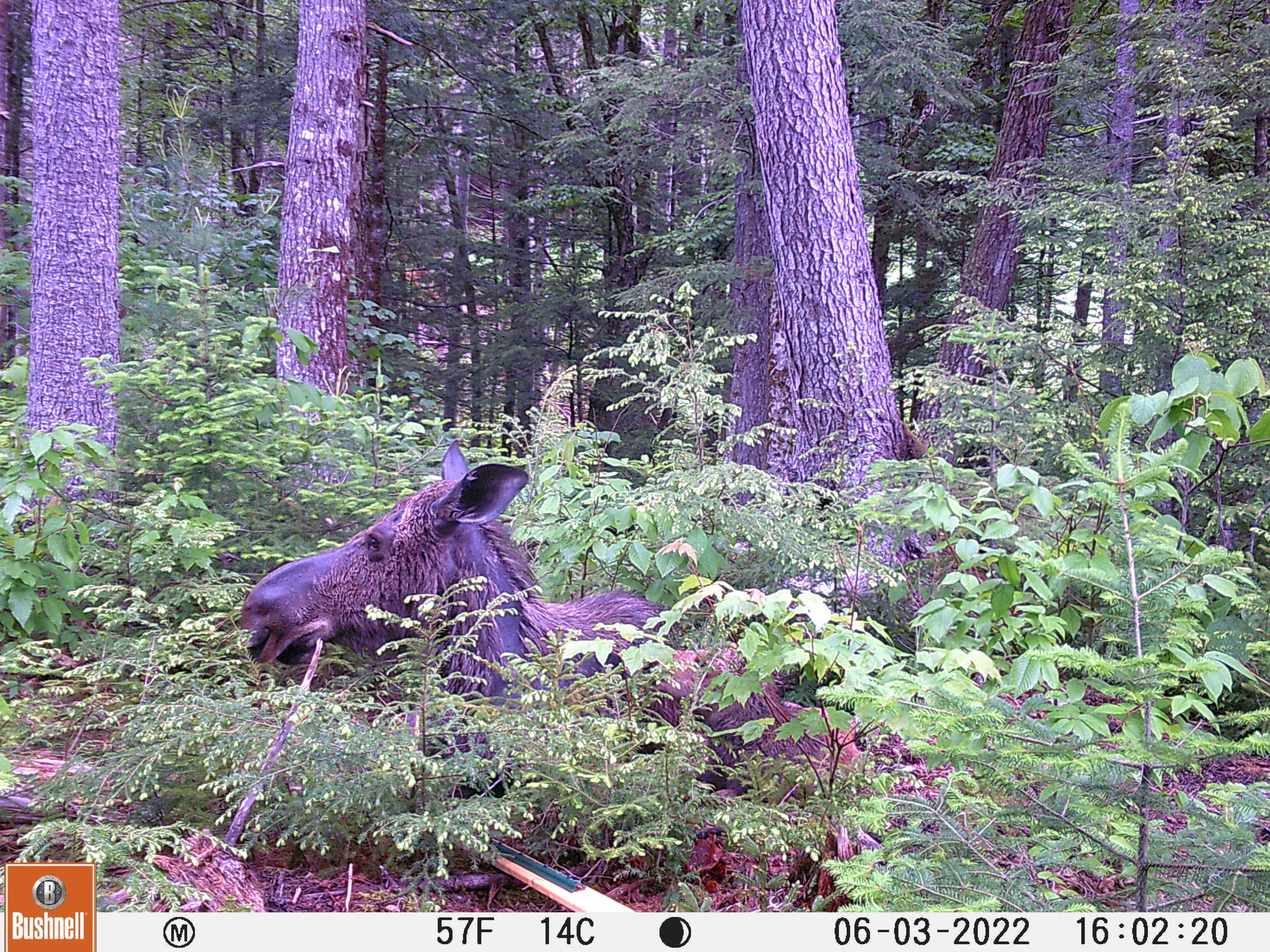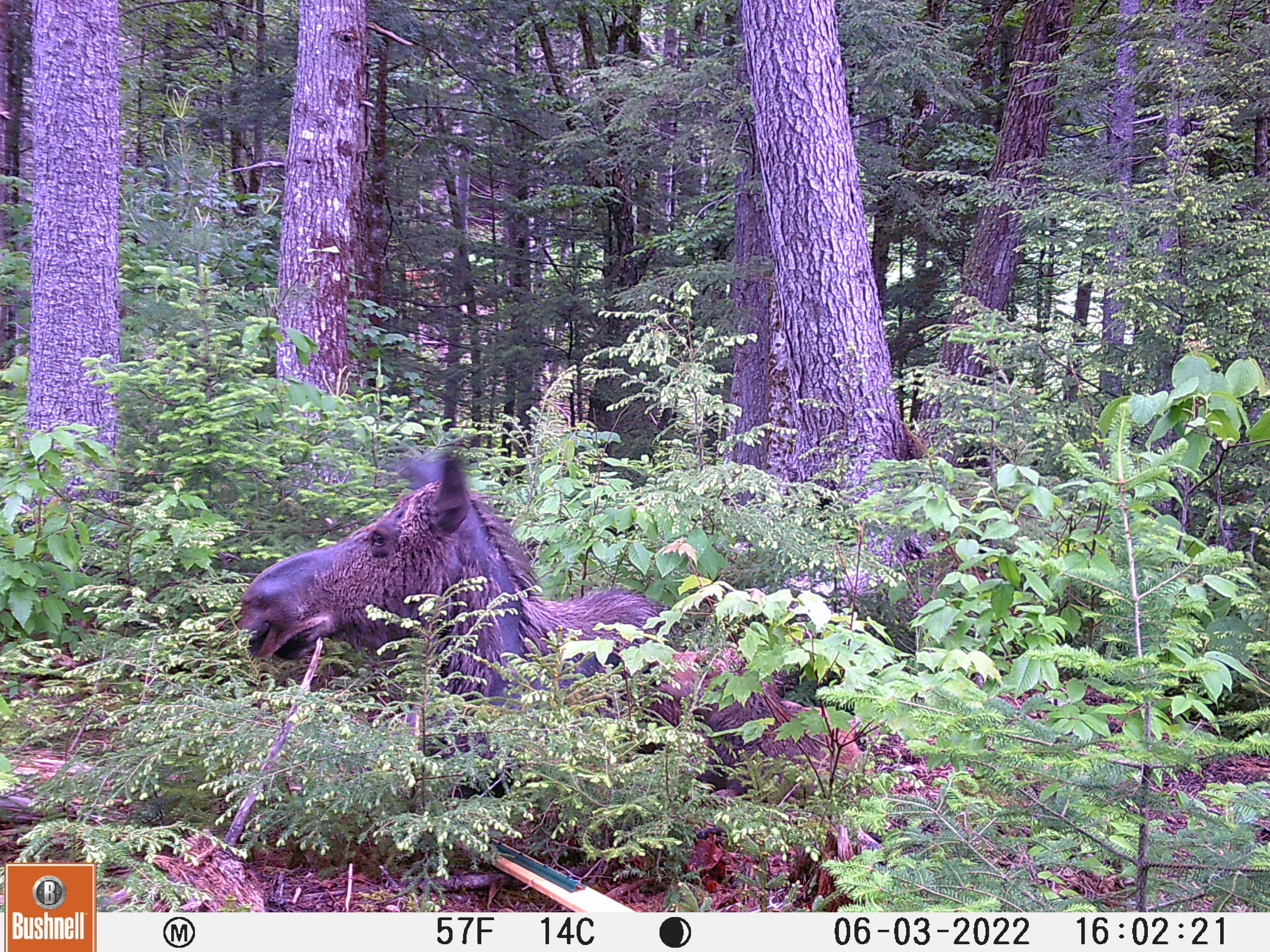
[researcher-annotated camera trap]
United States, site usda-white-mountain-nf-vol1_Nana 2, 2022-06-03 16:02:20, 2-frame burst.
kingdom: Animalia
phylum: Chordata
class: Mammalia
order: Artiodactyla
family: Cervidae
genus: Alces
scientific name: Alces alces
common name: moose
Moose (Alces alces).